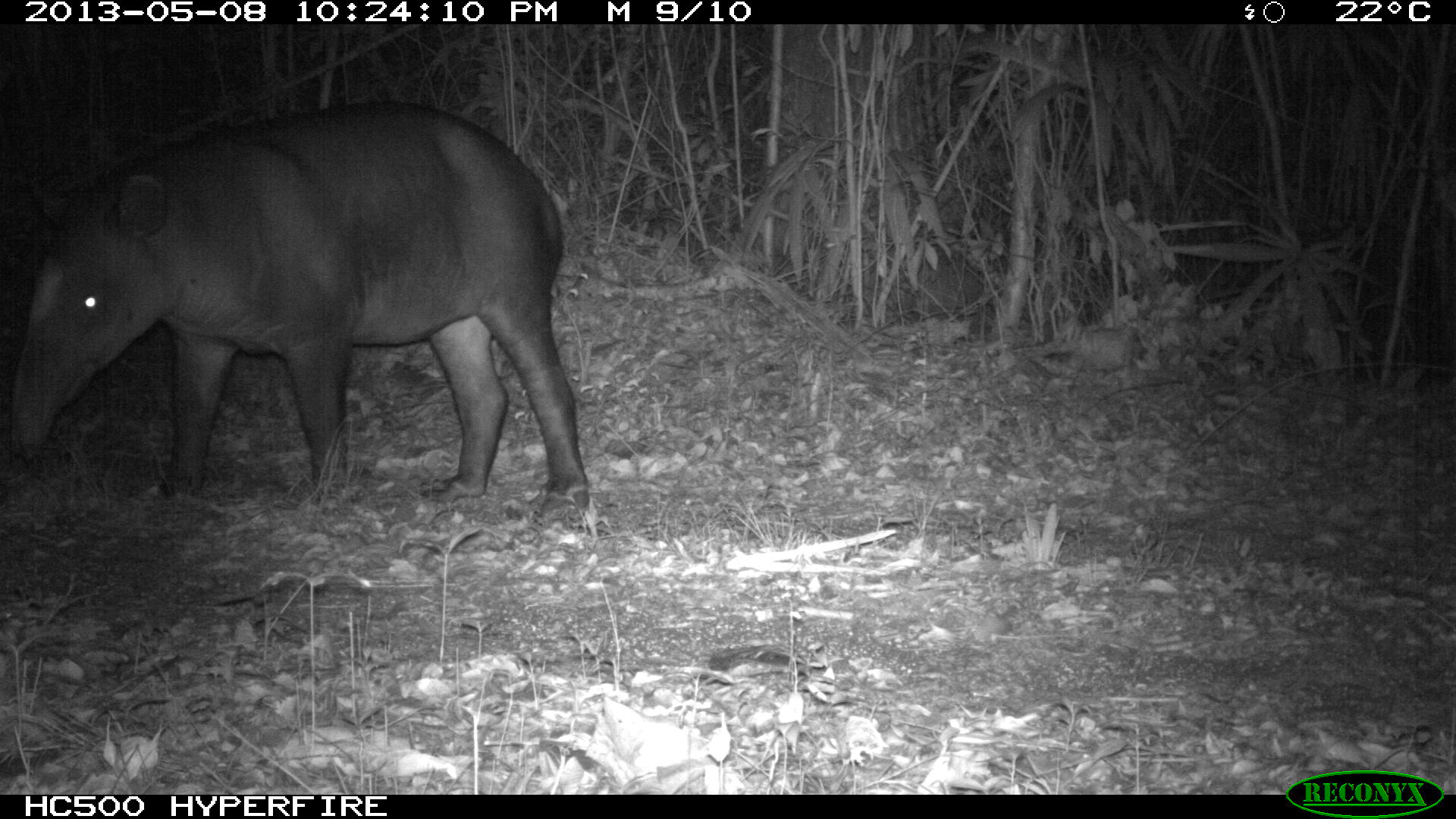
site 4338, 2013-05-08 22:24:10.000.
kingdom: Animalia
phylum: Chordata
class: Mammalia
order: Perissodactyla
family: Tapiridae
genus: Tapirus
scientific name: Tapirus bairdii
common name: baird's tapir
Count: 1.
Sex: female.